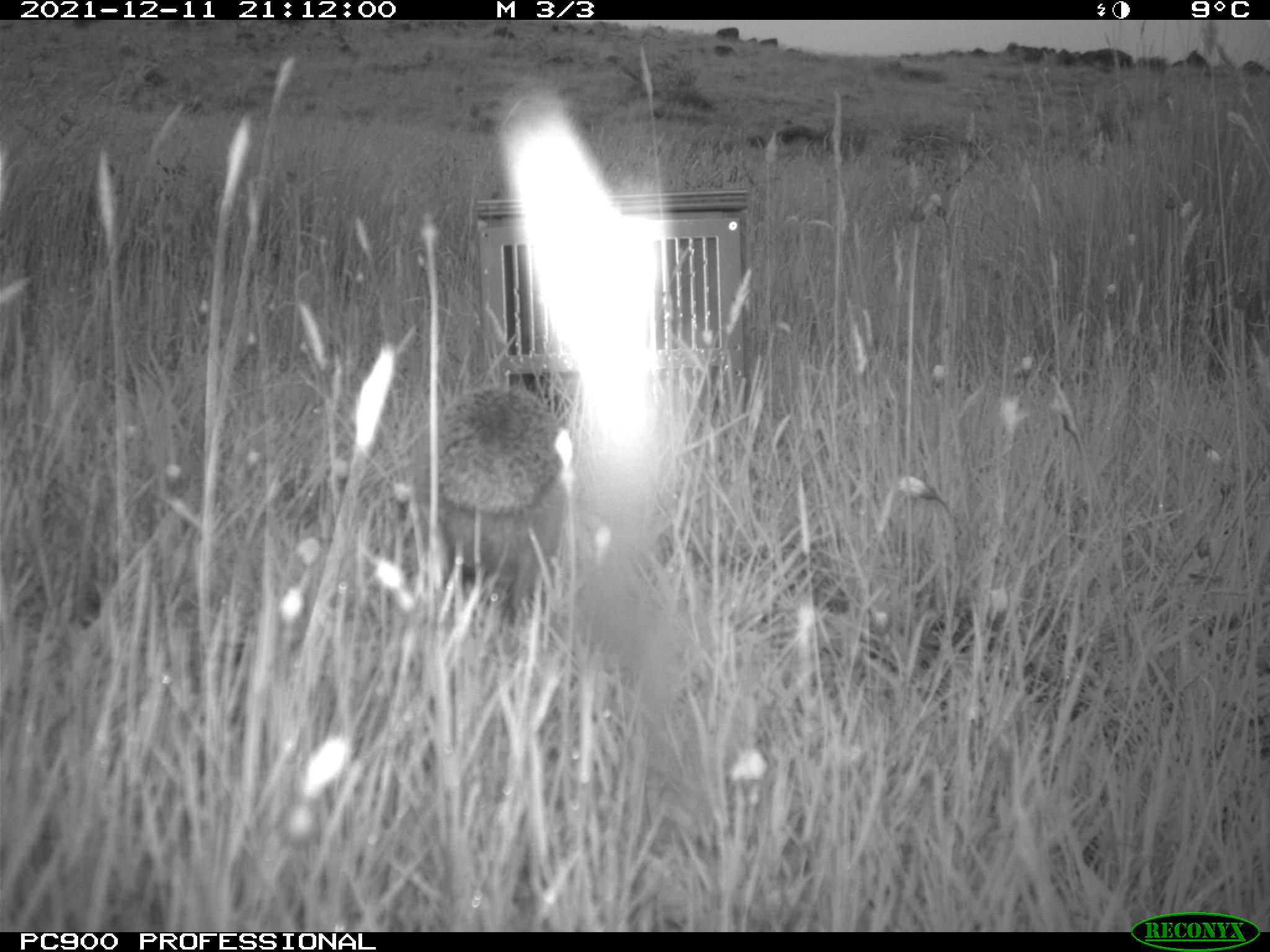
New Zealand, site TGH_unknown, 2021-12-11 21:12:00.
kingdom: Animalia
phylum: Chordata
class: Mammalia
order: Eulipotyphla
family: Erinaceidae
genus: Erinaceus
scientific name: Erinaceus europaeus europaeus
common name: european hedgehog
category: hedgehog